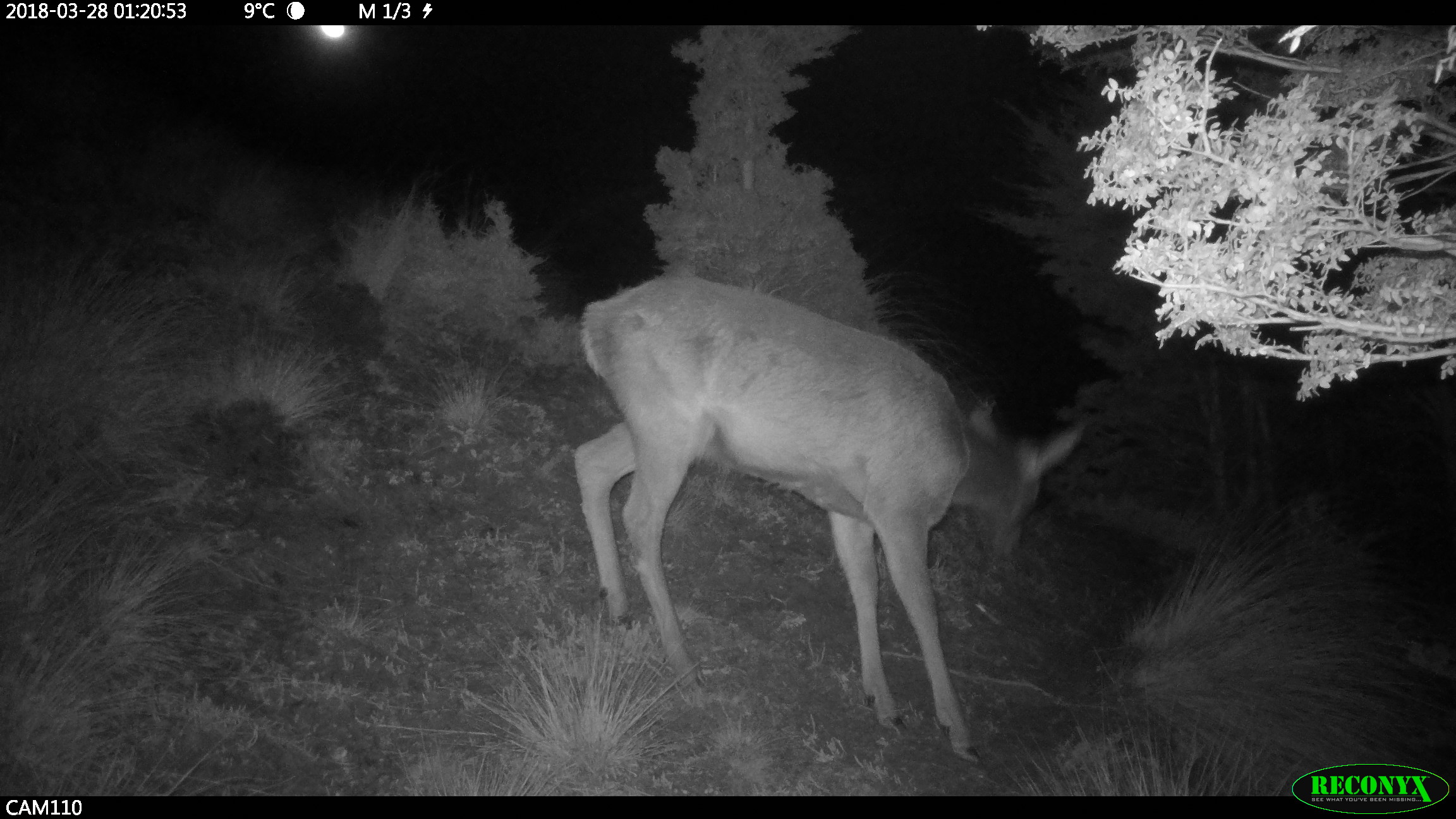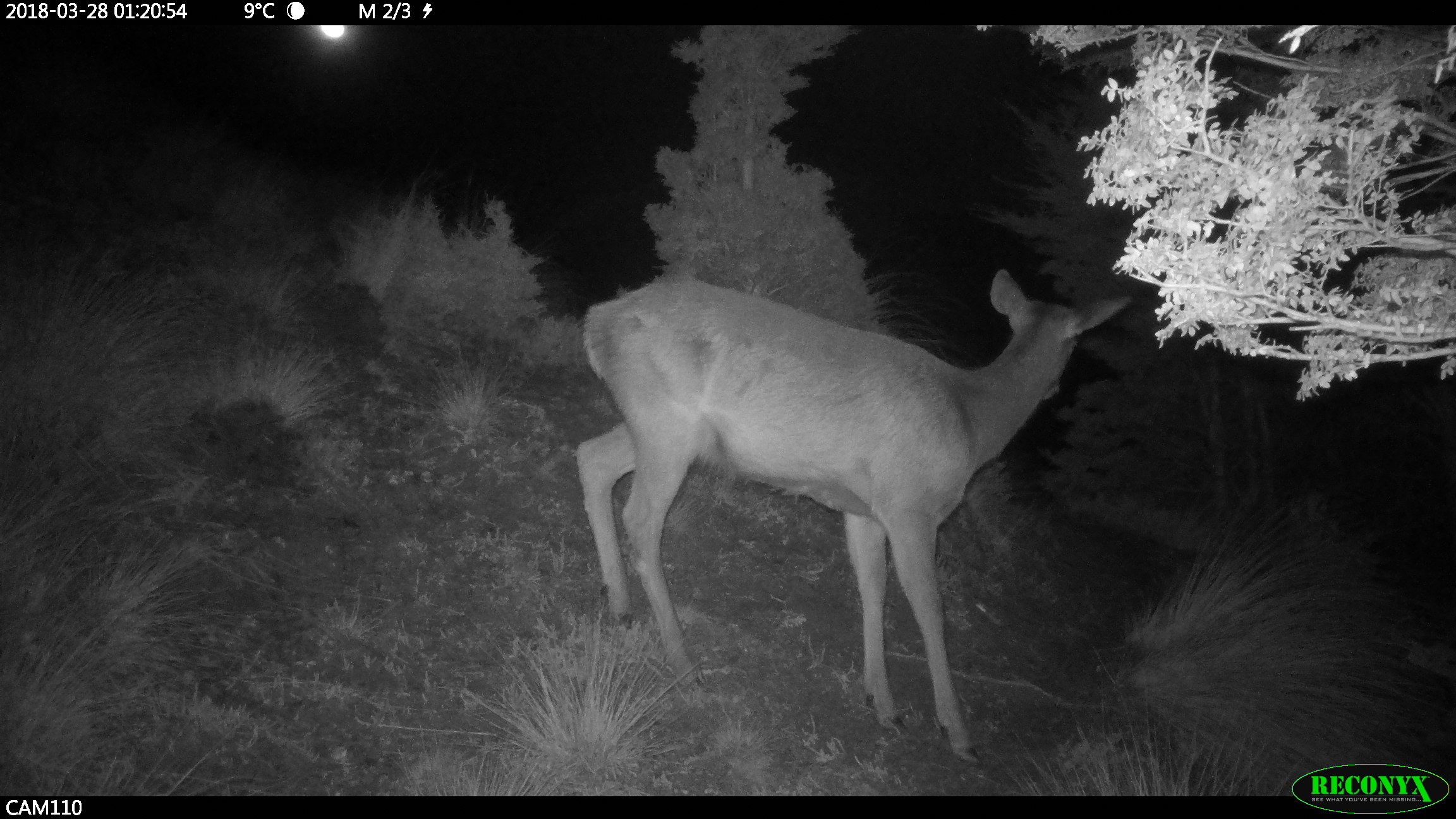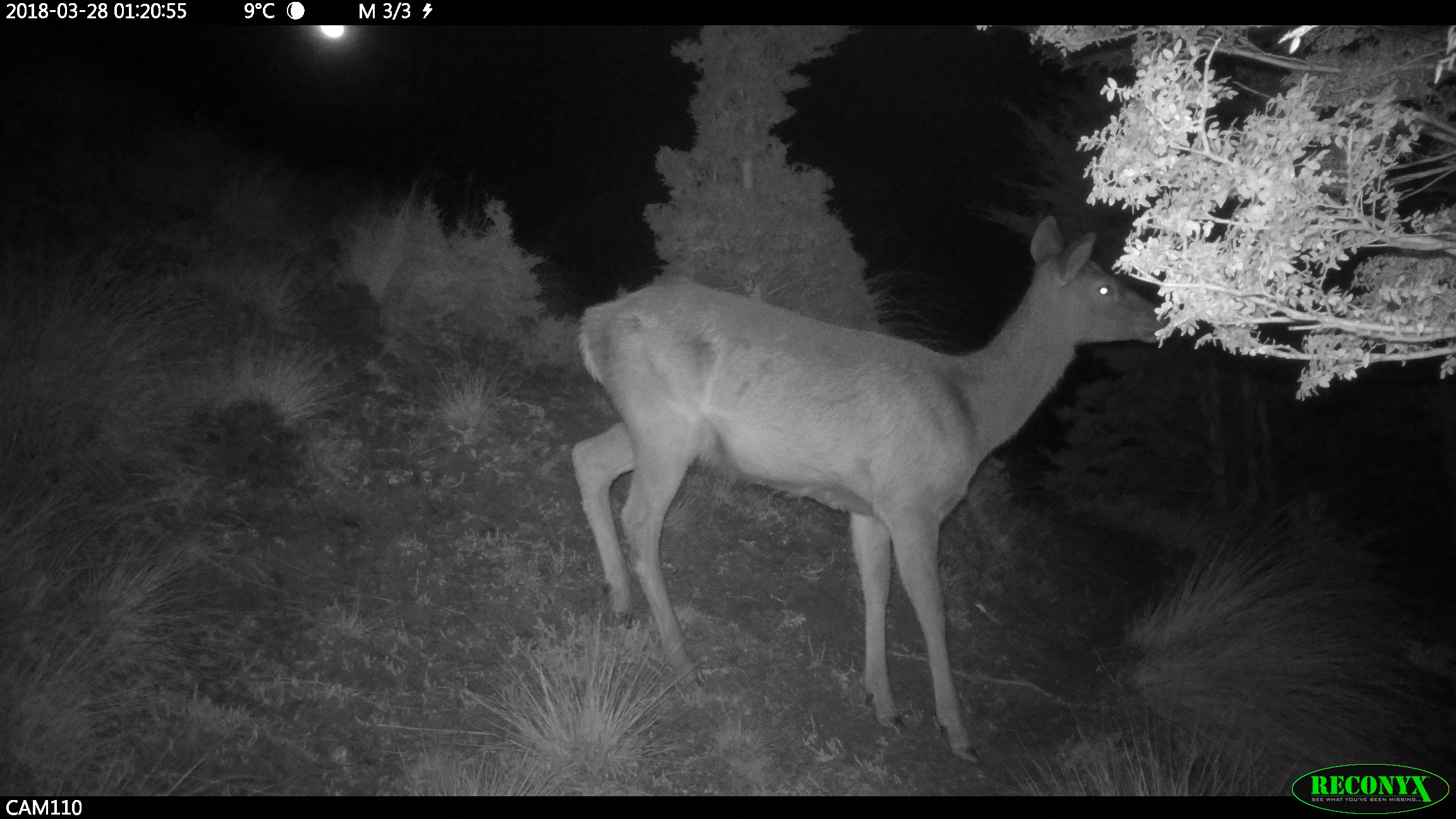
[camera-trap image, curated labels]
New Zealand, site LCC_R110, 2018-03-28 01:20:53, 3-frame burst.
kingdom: Animalia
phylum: Chordata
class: Mammalia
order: Artiodactyla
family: Cervidae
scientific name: Cervidae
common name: deer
Deer (Cervidae).